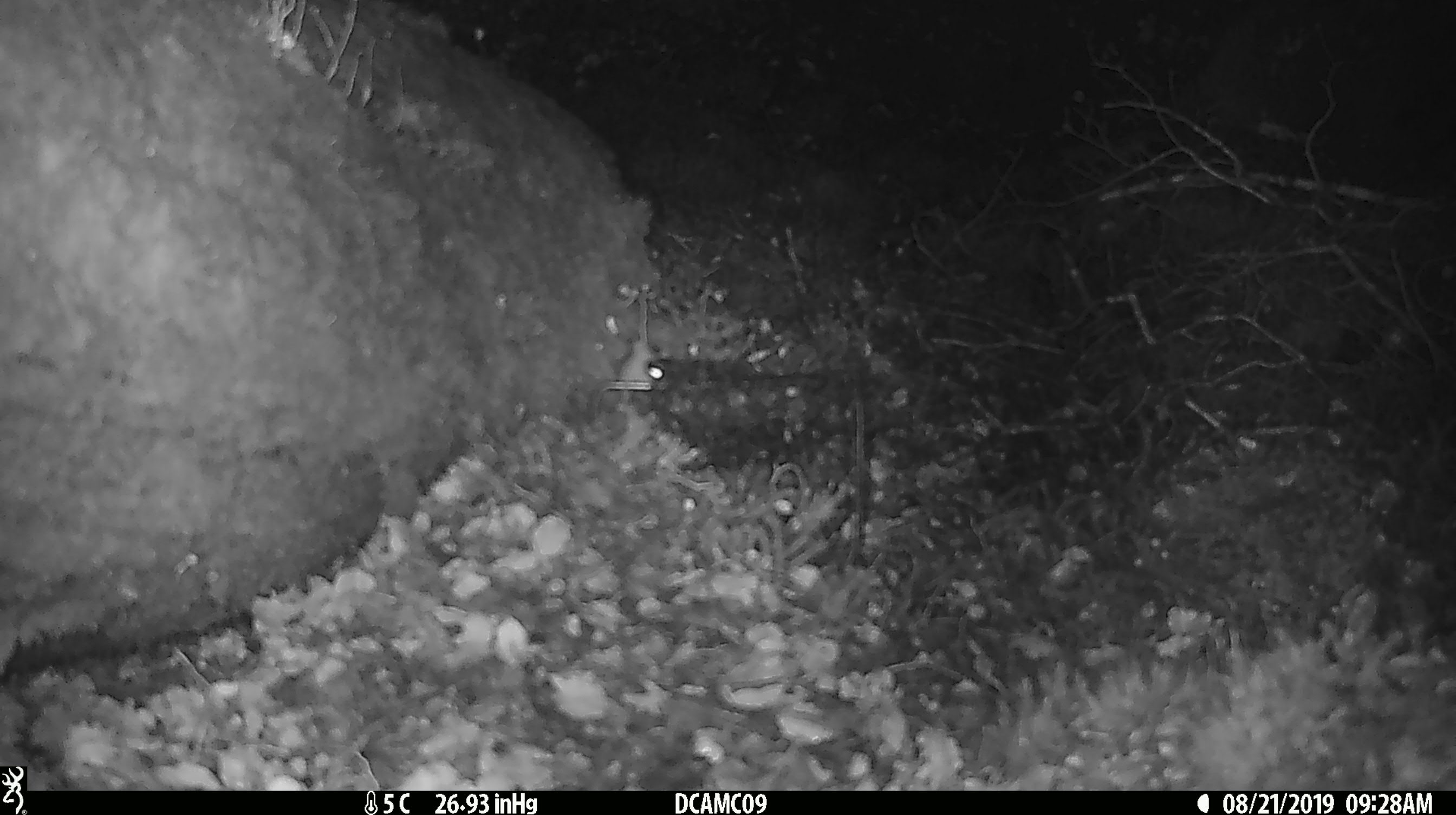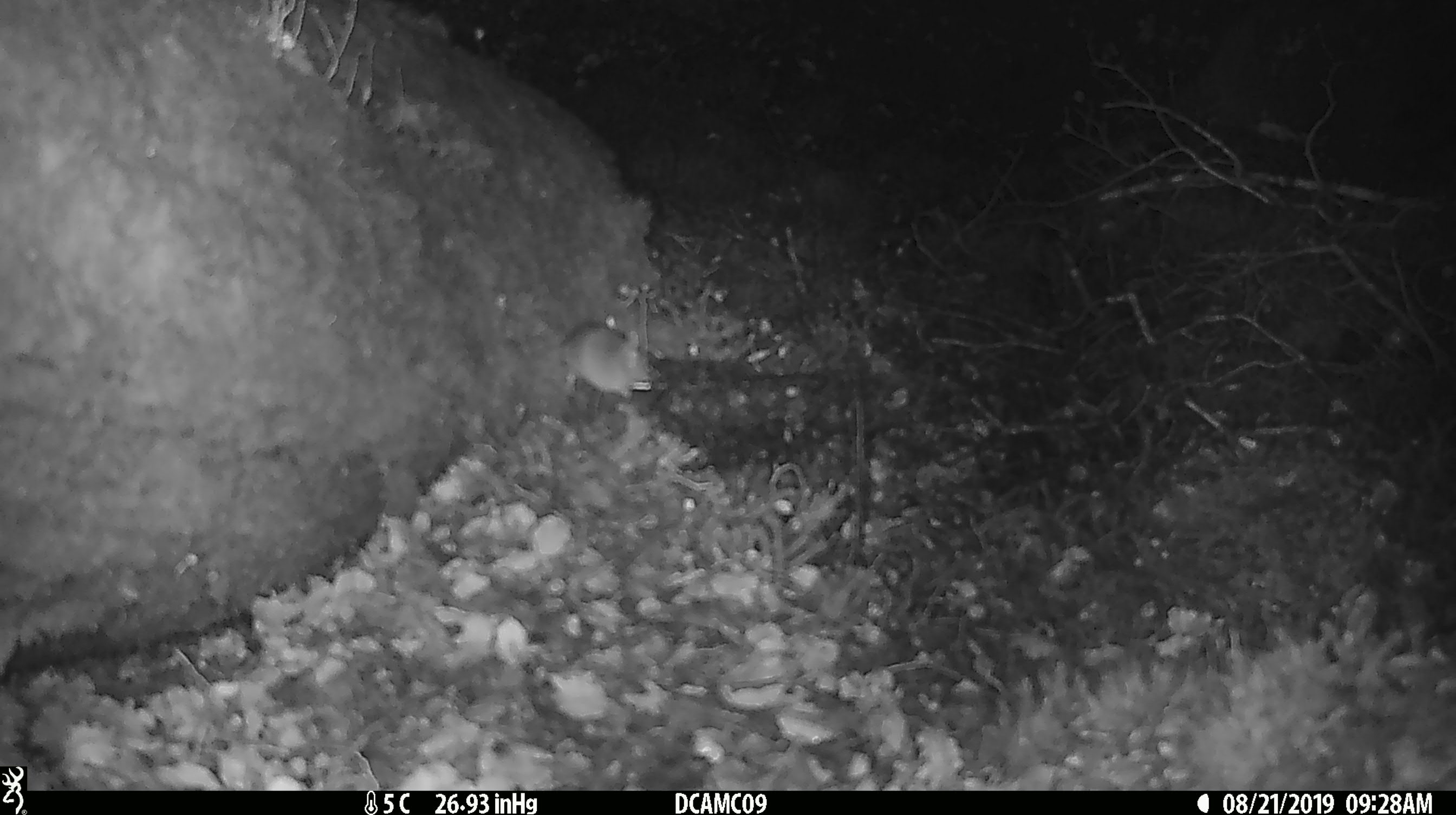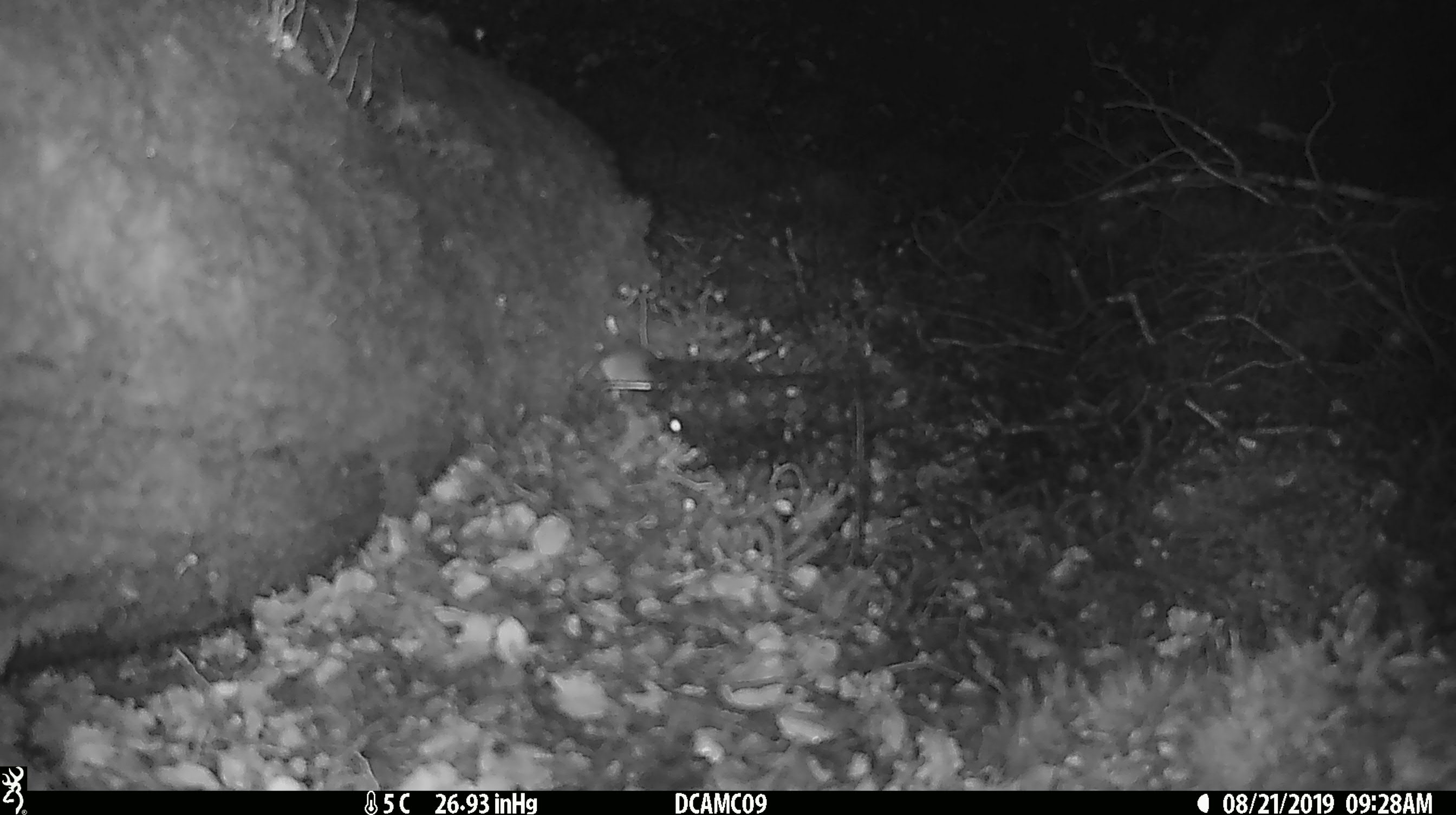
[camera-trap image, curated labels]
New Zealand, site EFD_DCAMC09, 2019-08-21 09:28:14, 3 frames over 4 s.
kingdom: Animalia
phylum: Chordata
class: Mammalia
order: Rodentia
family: Muridae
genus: Mus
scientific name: Mus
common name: mouse